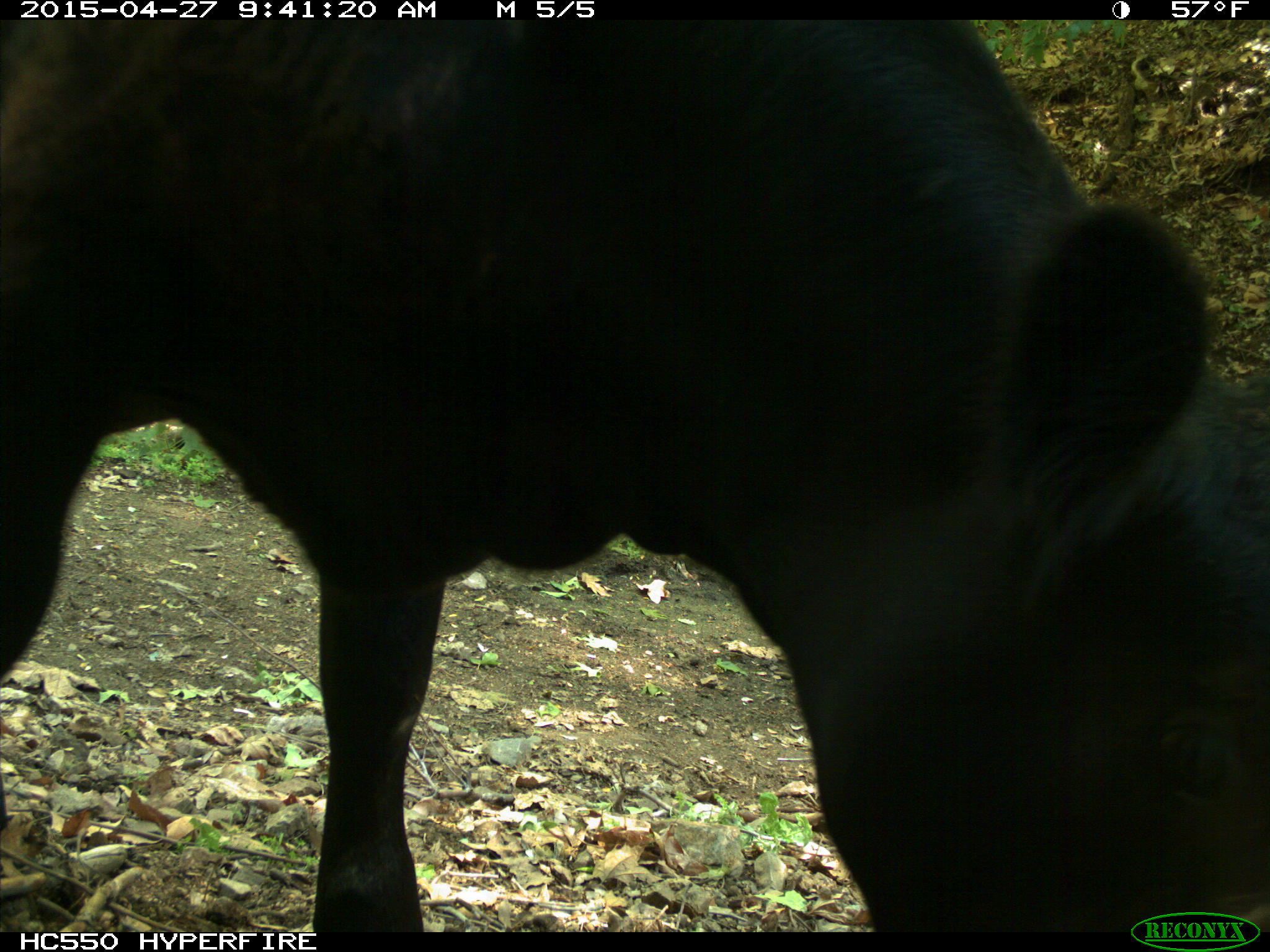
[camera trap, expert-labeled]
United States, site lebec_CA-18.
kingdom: Animalia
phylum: Chordata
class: Mammalia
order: Artiodactyla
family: Bovidae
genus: Bos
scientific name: Bos taurus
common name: domestic cow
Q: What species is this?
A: Bos taurus (domestic cow).